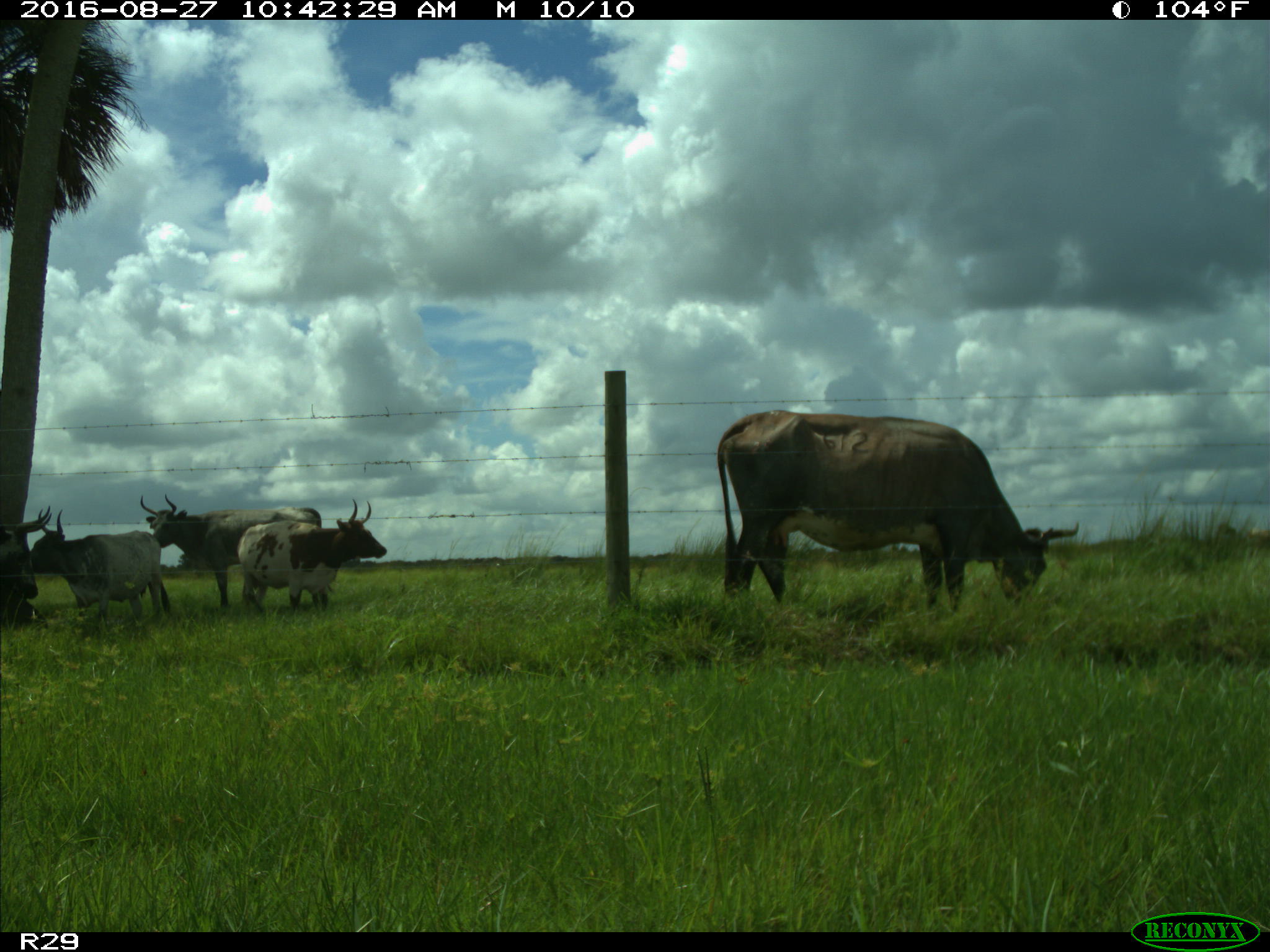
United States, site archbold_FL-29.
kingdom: Animalia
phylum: Chordata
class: Mammalia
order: Artiodactyla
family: Bovidae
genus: Bos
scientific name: Bos taurus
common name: domestic cow